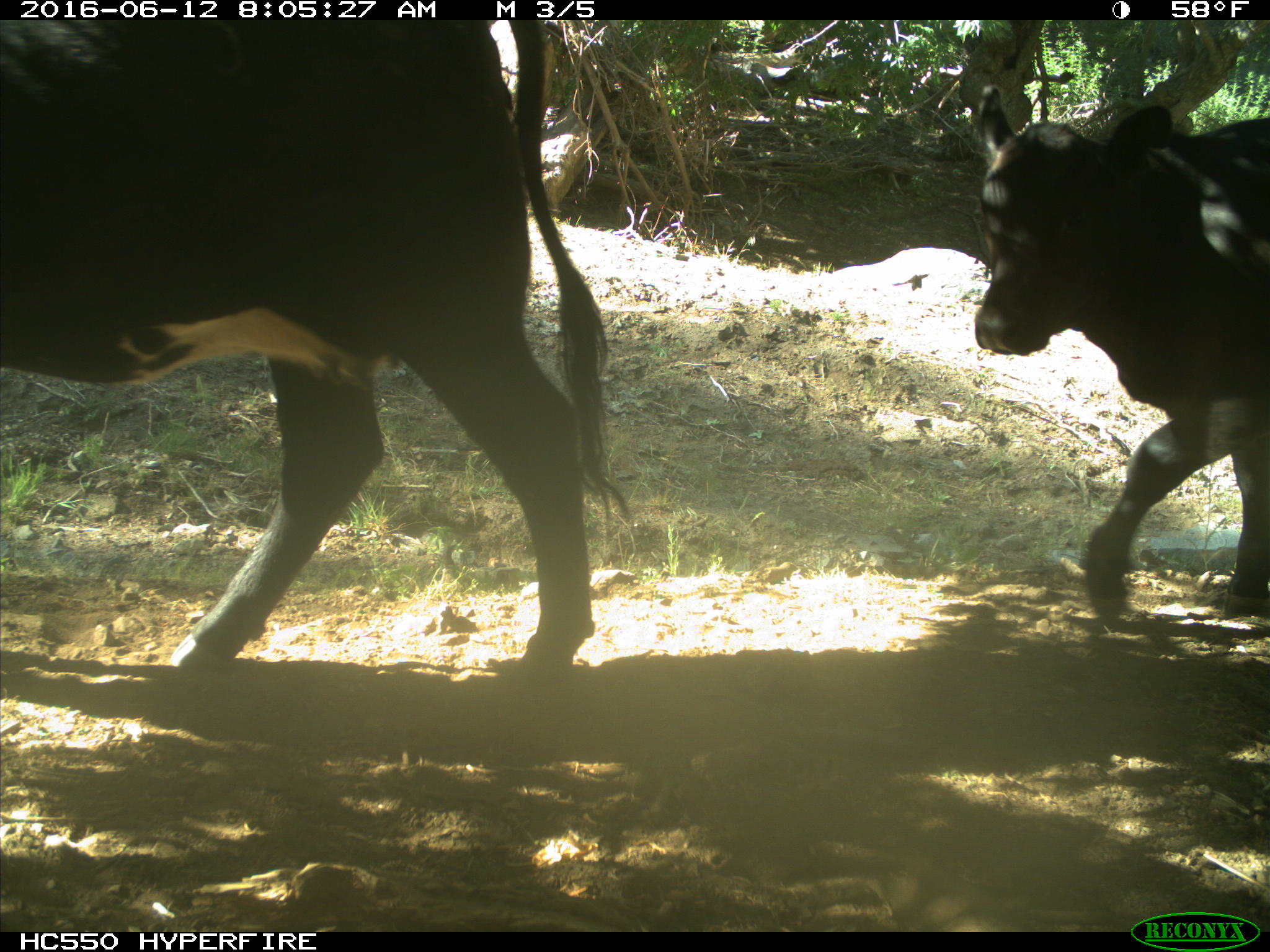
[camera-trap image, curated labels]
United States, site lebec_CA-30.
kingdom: Animalia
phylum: Chordata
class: Mammalia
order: Artiodactyla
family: Bovidae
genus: Bos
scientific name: Bos taurus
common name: domestic cow